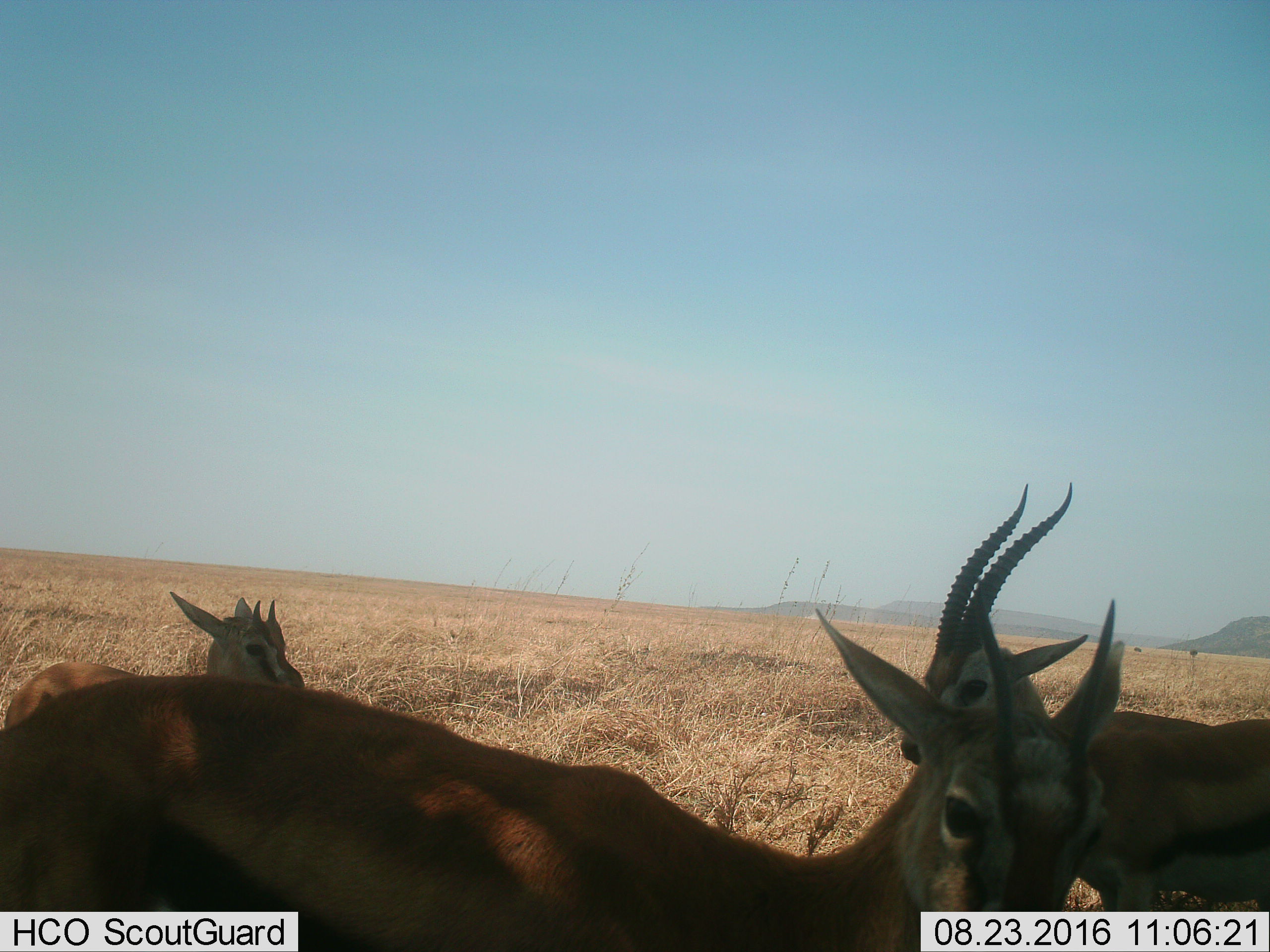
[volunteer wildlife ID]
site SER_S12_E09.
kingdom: Animalia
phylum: Chordata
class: Mammalia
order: Artiodactyla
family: Bovidae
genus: Eudorcas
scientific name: Eudorcas thomsonii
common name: thomson's gazelle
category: gazellethomsons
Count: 3.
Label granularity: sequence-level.